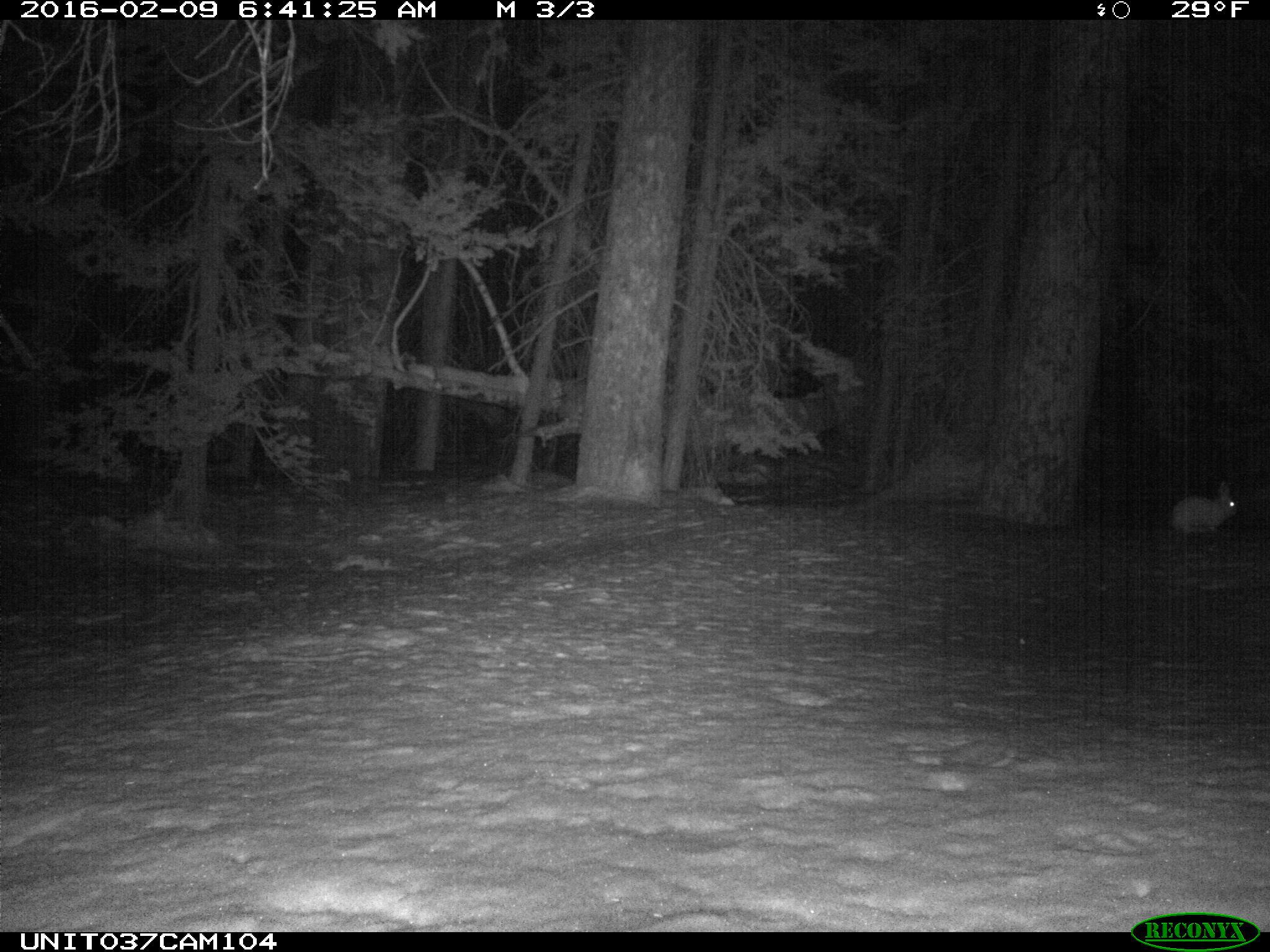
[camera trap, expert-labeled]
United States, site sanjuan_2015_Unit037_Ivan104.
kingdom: Animalia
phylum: Chordata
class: Mammalia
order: Lagomorpha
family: Leporidae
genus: Lepus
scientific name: Lepus americanus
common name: snowshoe hare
Lepus americanus (snowshoe hare).